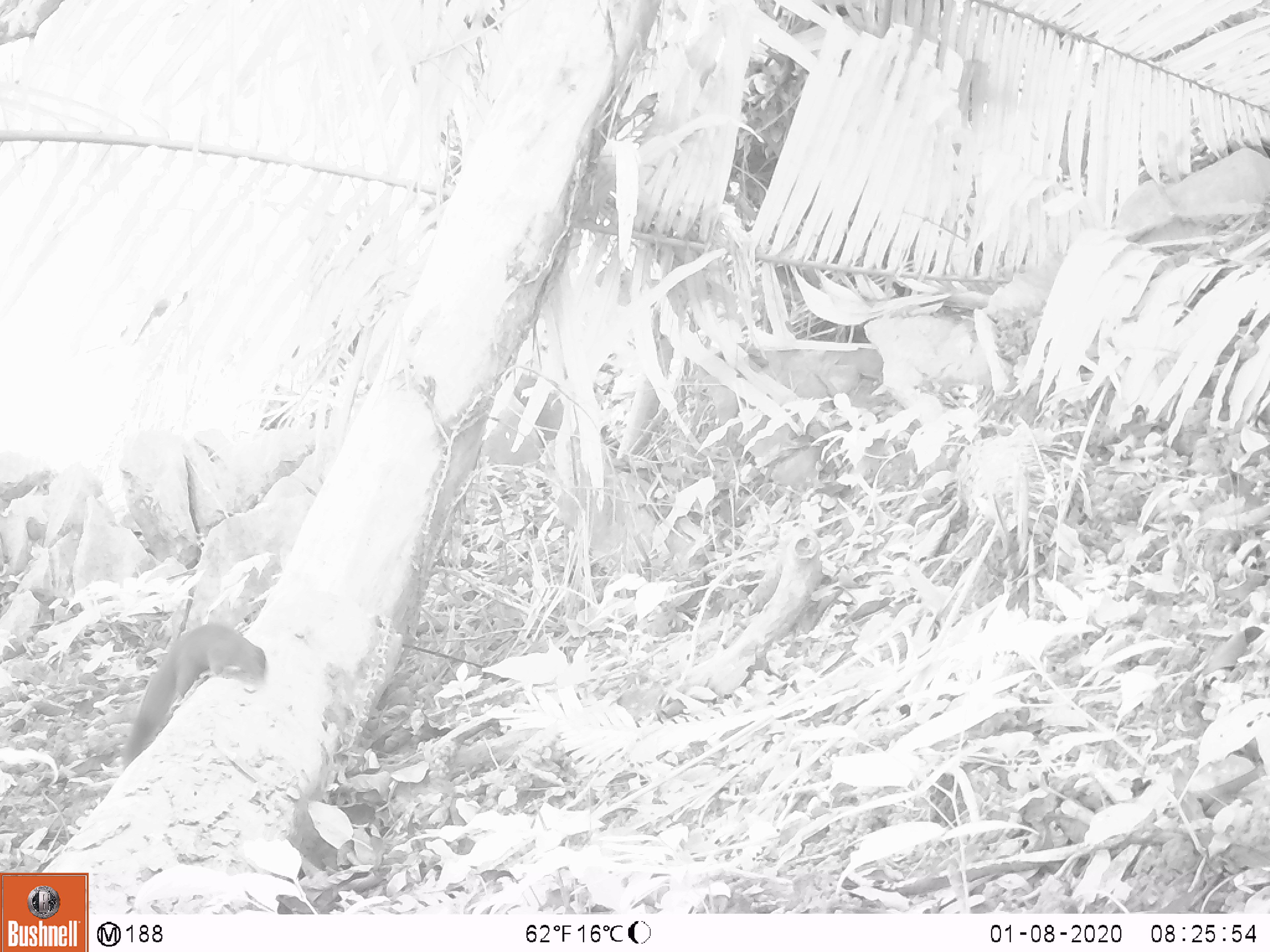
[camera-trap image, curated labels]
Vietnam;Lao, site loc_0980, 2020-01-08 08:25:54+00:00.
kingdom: Animalia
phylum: Chordata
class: Mammalia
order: Rodentia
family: Sciuridae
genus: Sciurus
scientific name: Sciurus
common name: squirrel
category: unidentified squirrel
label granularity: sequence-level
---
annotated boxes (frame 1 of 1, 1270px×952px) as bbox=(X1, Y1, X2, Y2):
unidentified squirrel: bbox=(120, 622, 266, 771)